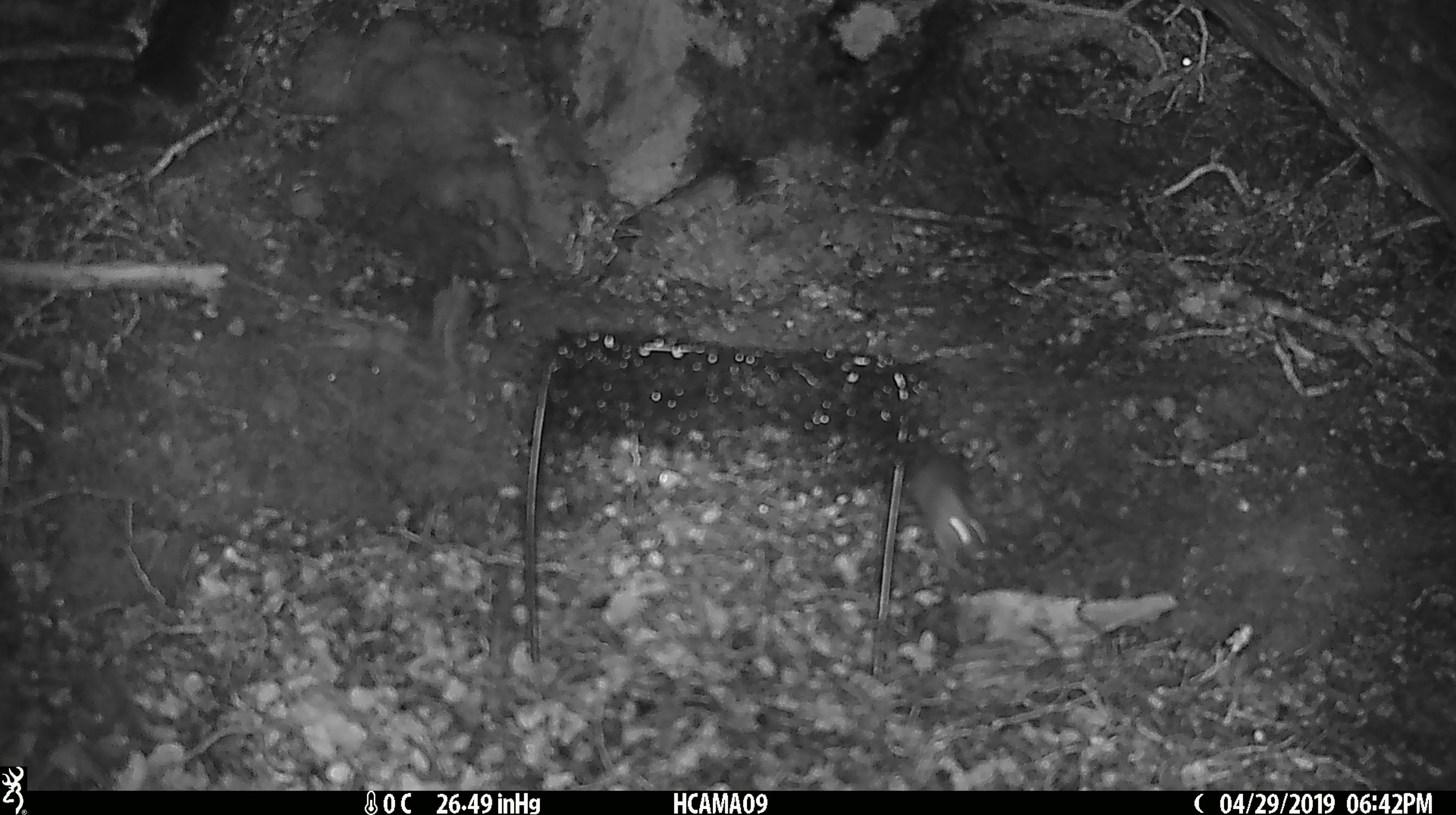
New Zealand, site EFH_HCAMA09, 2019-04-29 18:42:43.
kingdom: Animalia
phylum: Chordata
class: Mammalia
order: Rodentia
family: Muridae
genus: Mus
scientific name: Mus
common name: mouse